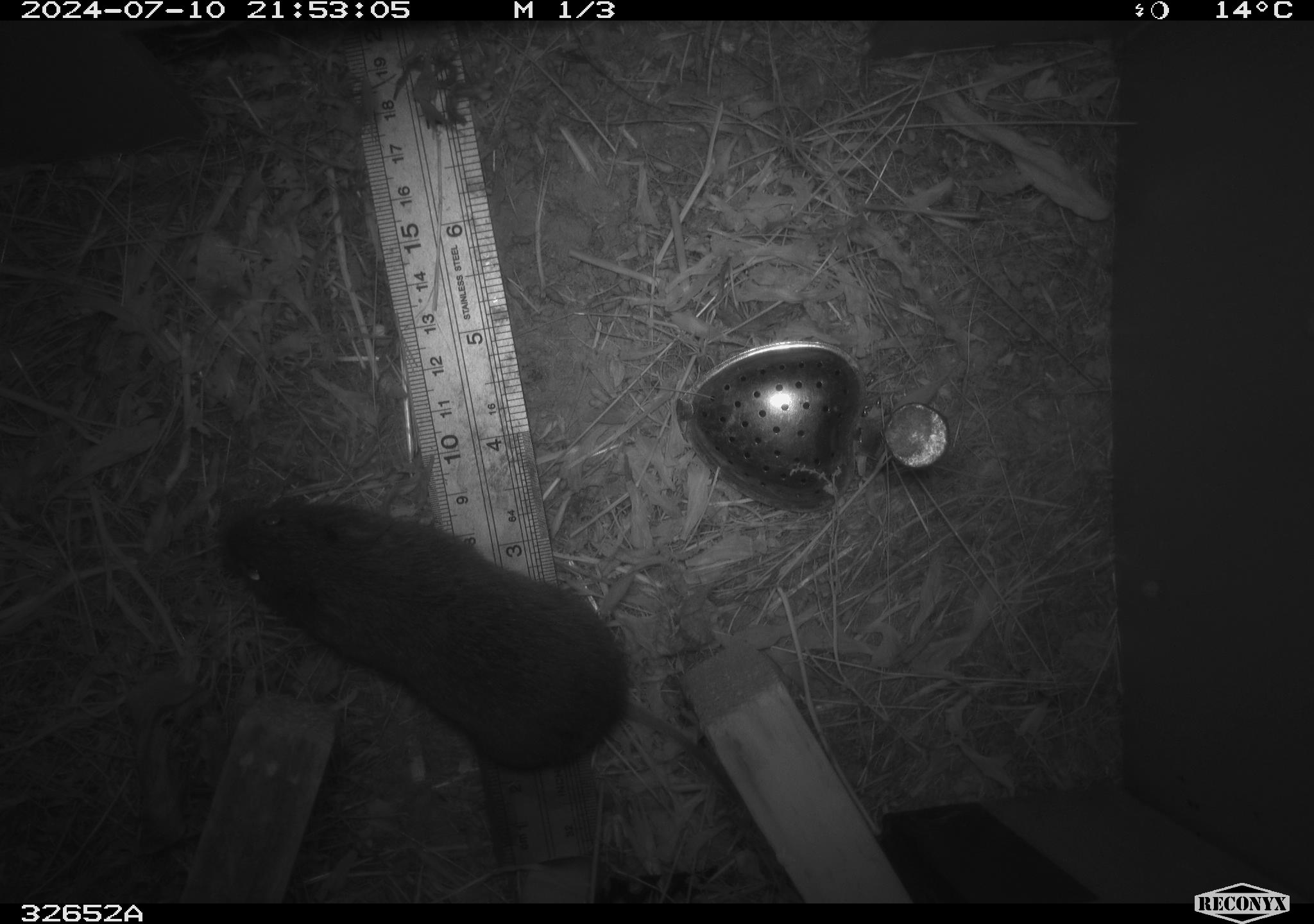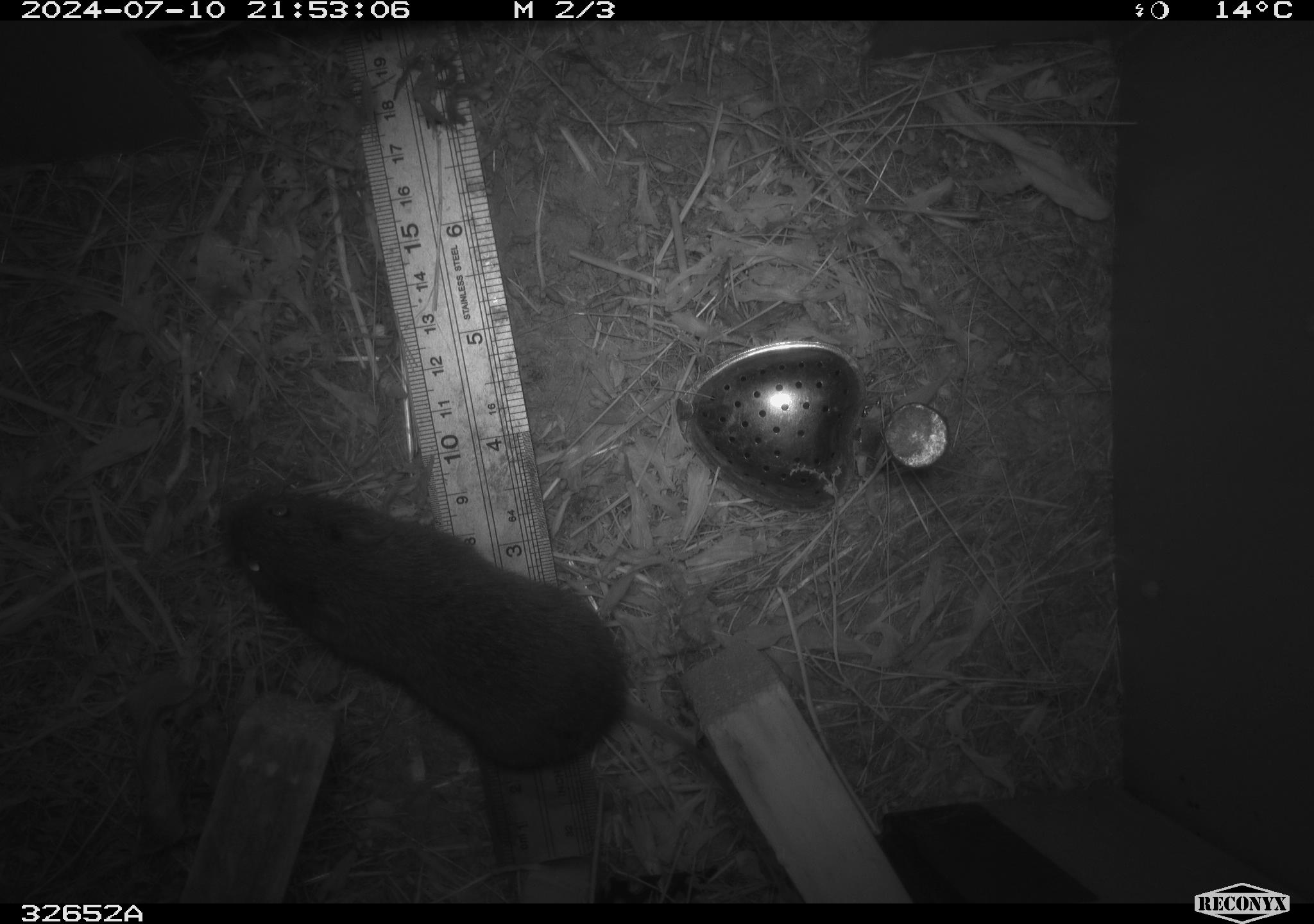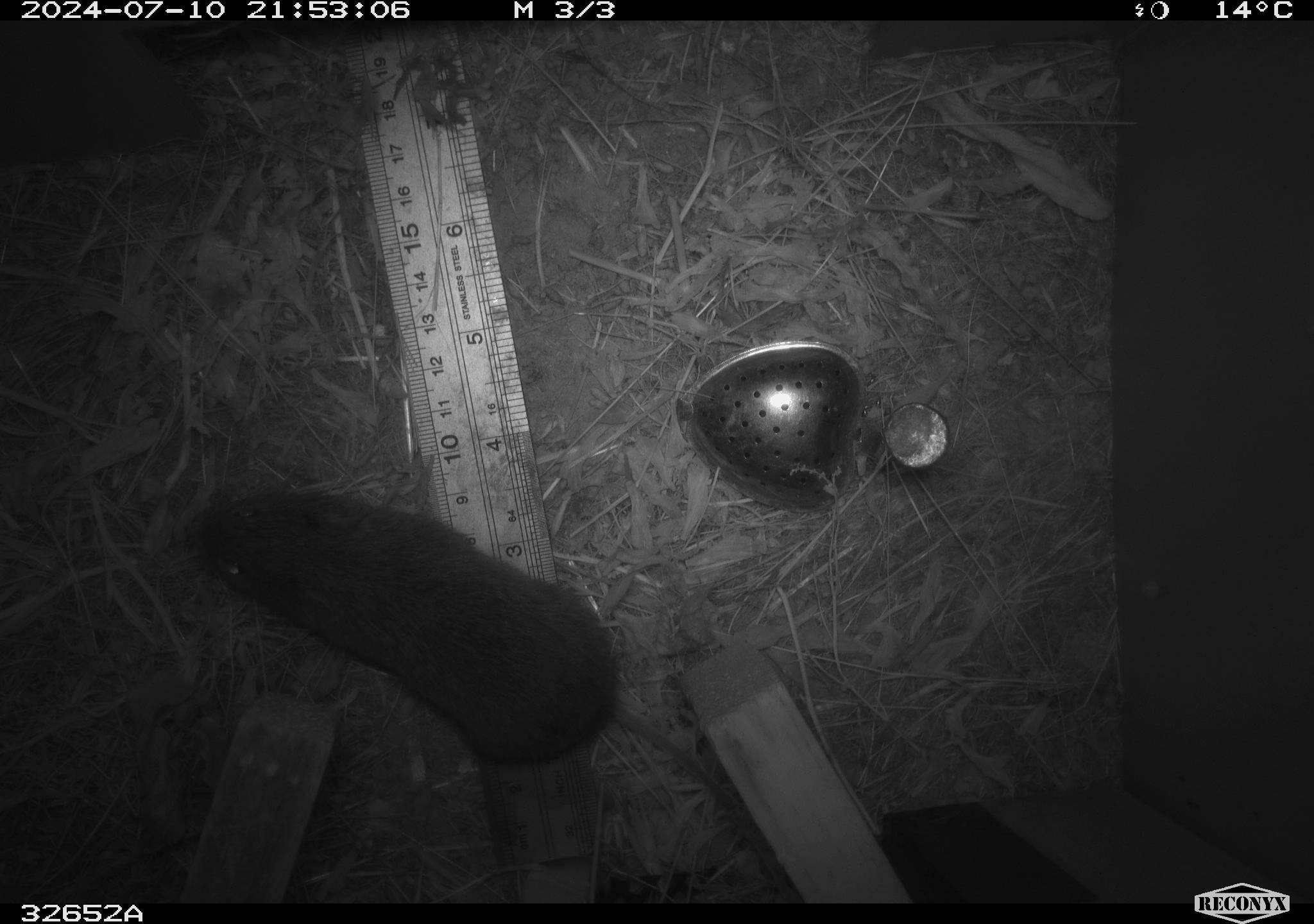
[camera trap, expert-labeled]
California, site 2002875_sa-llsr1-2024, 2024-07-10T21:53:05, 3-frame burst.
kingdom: Animalia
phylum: Chordata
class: Mammalia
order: Rodentia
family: Cricetidae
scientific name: Arvicolinae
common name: voles, lemmings, and muskrats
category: arvicolinae subfamily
Arvicolinae subfamily (voles, lemmings, and muskrats) (Arvicolinae).